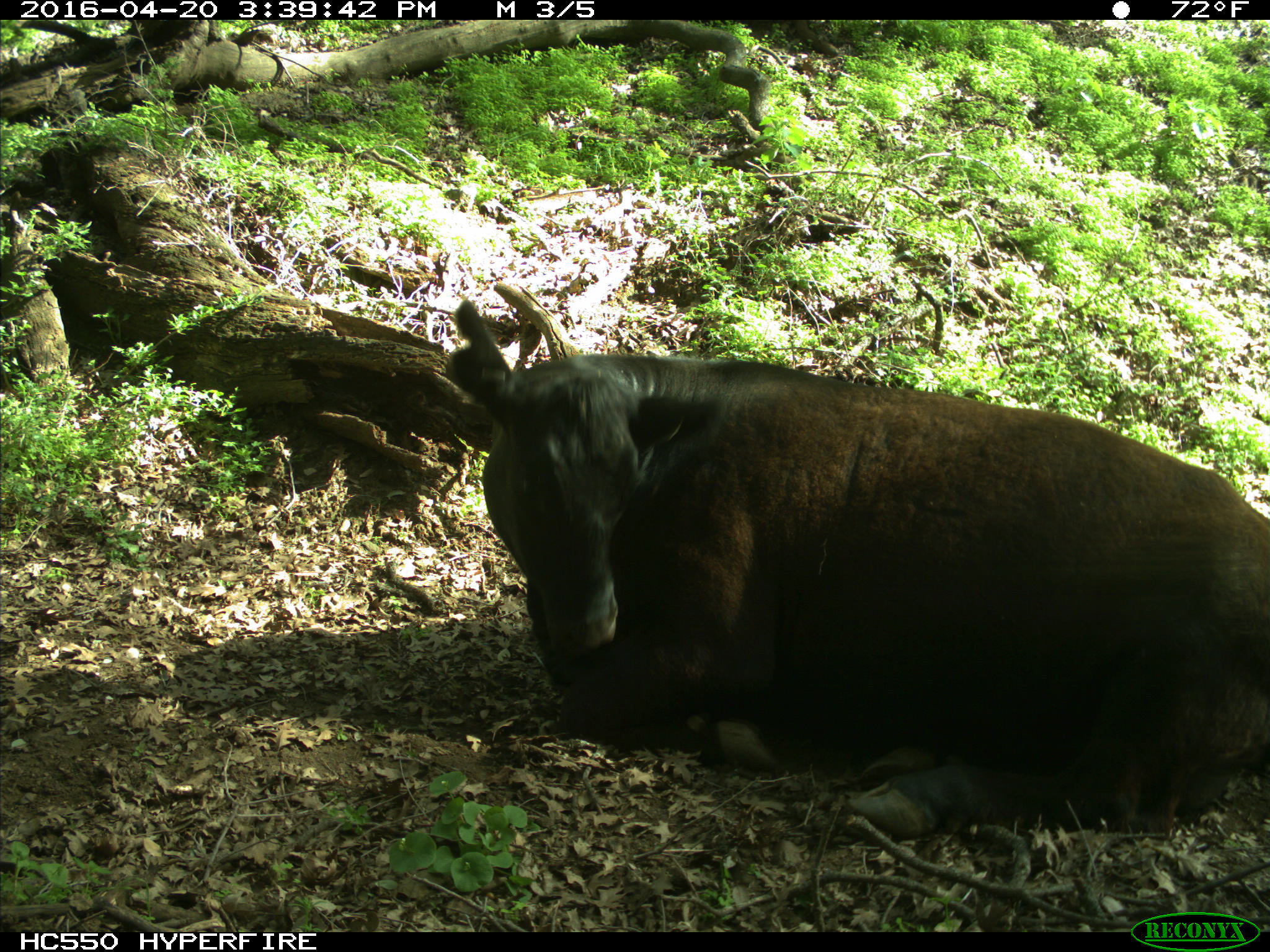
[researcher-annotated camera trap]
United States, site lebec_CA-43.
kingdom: Animalia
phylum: Chordata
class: Mammalia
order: Artiodactyla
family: Bovidae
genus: Bos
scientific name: Bos taurus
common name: domestic cow